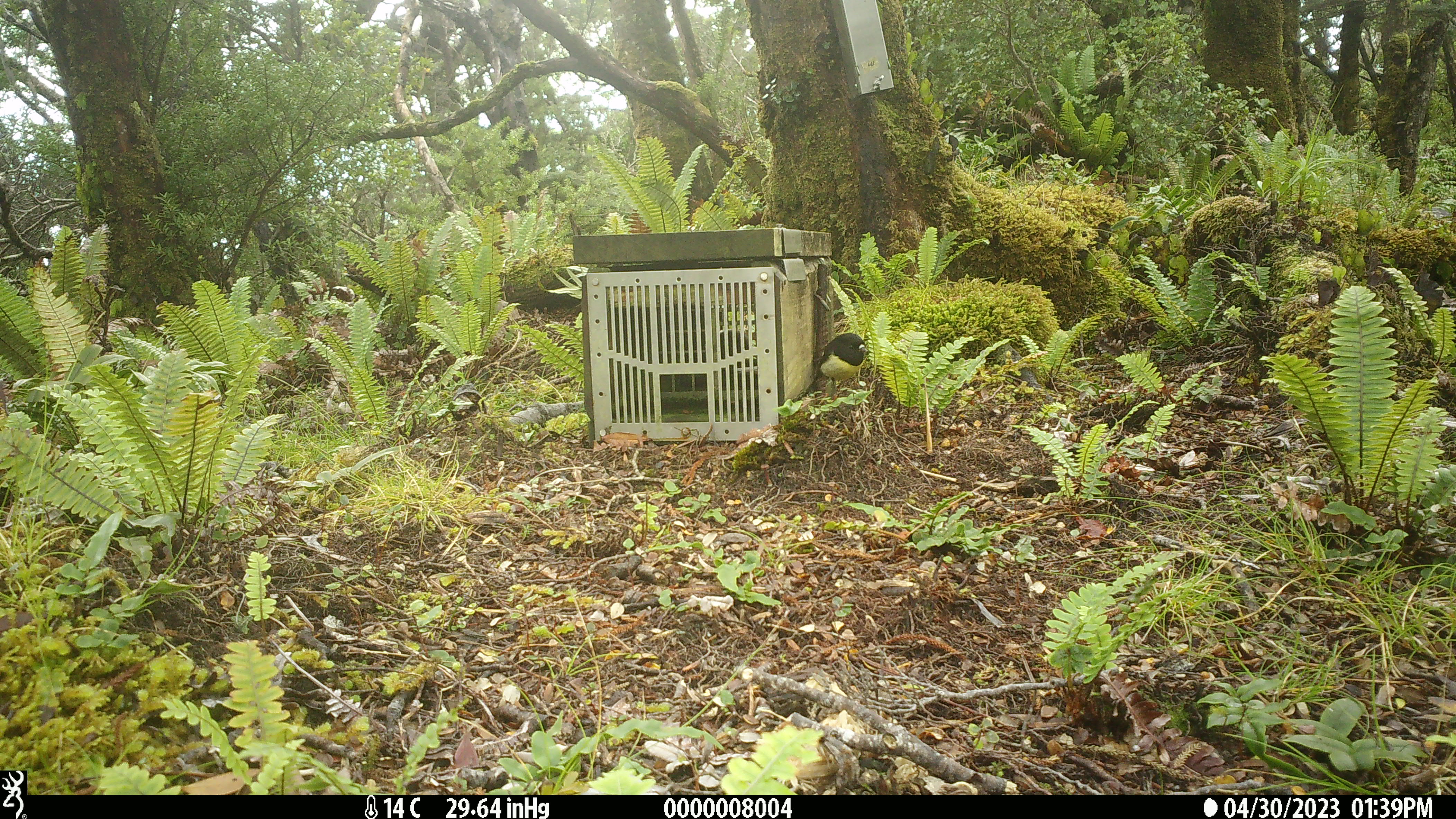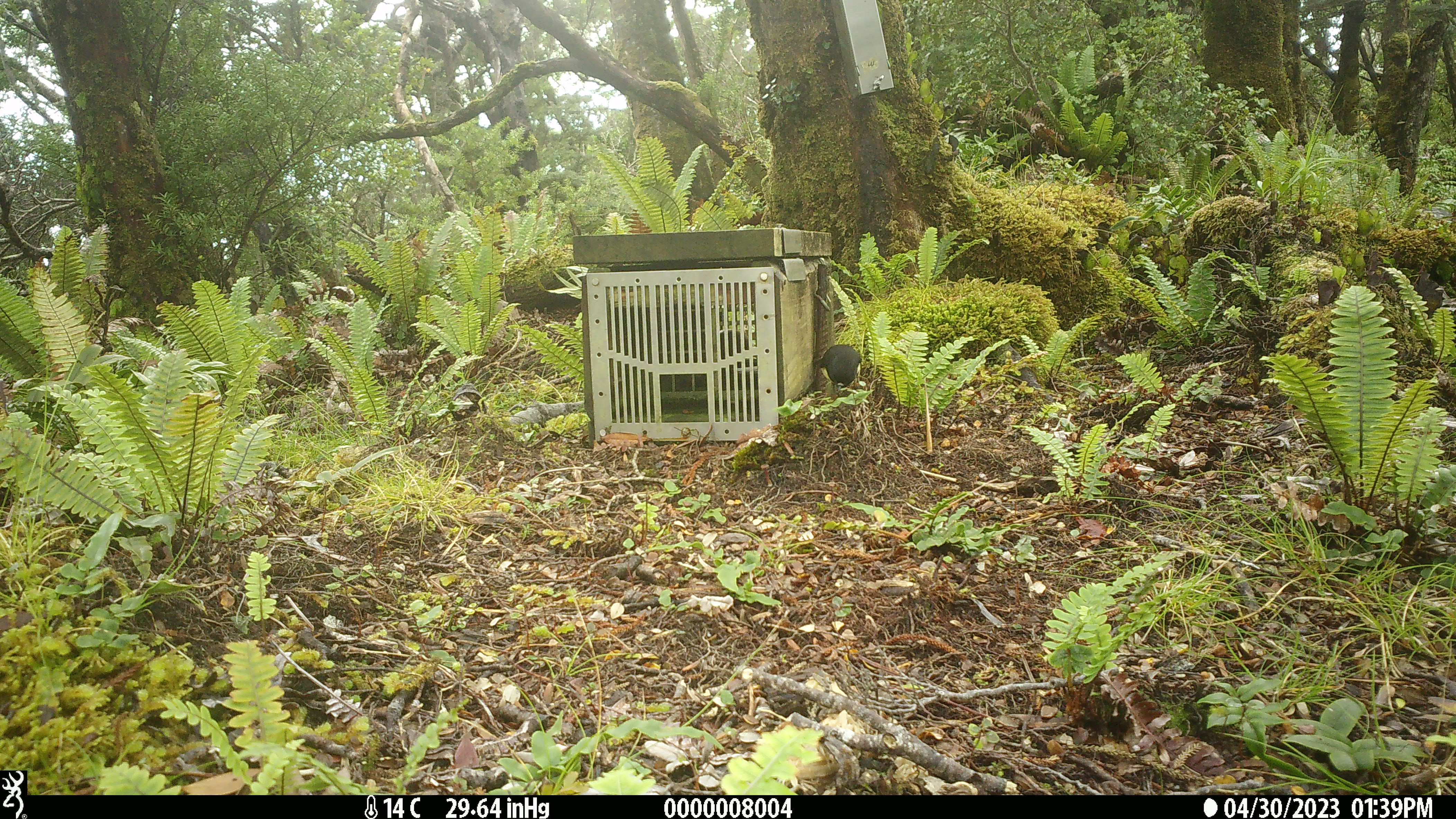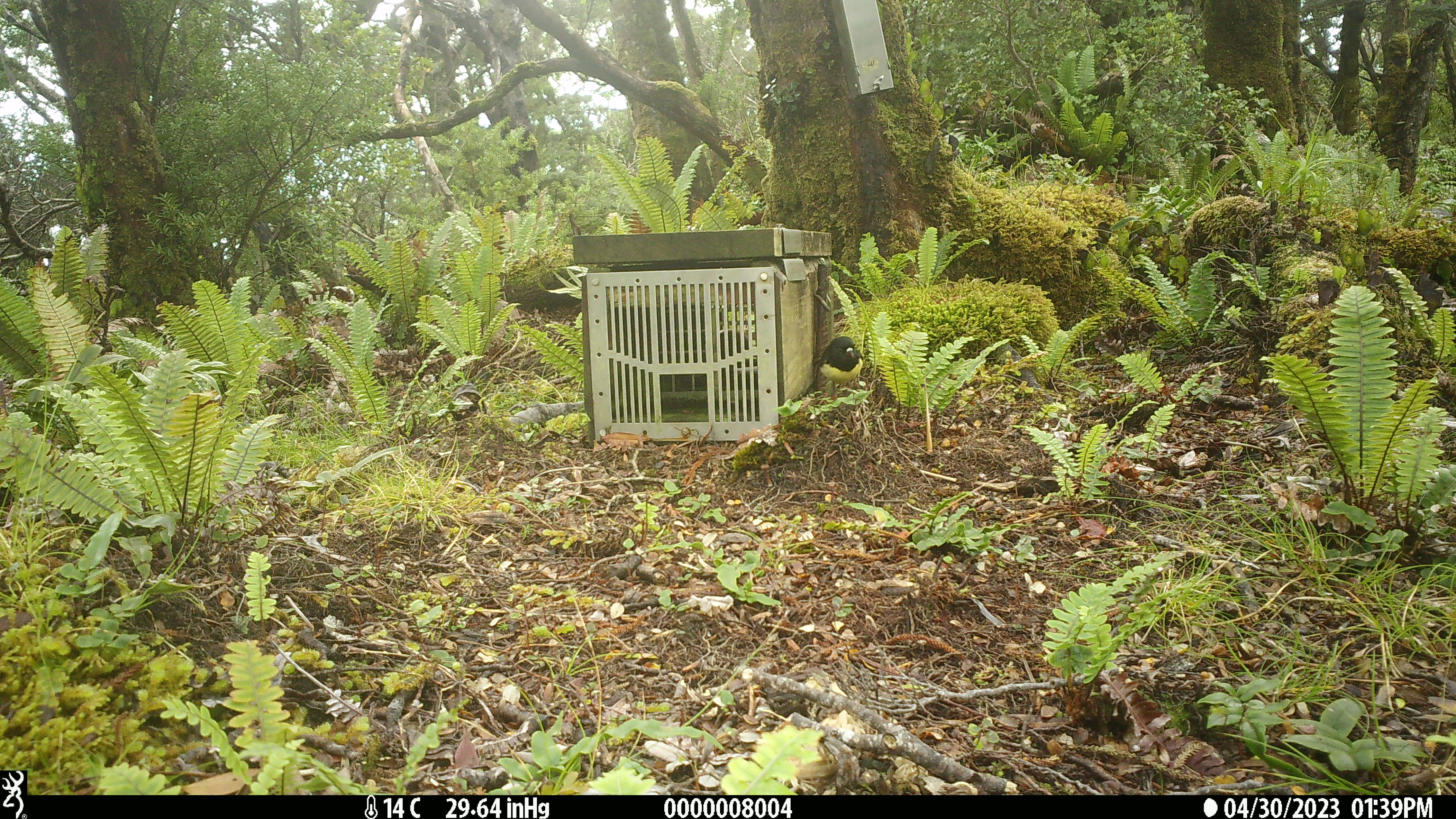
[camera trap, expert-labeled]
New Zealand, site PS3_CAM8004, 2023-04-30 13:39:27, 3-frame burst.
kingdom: Animalia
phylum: Chordata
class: Aves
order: Passeriformes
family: Petroicidae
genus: Petroica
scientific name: Petroica macrocephala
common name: tomtit